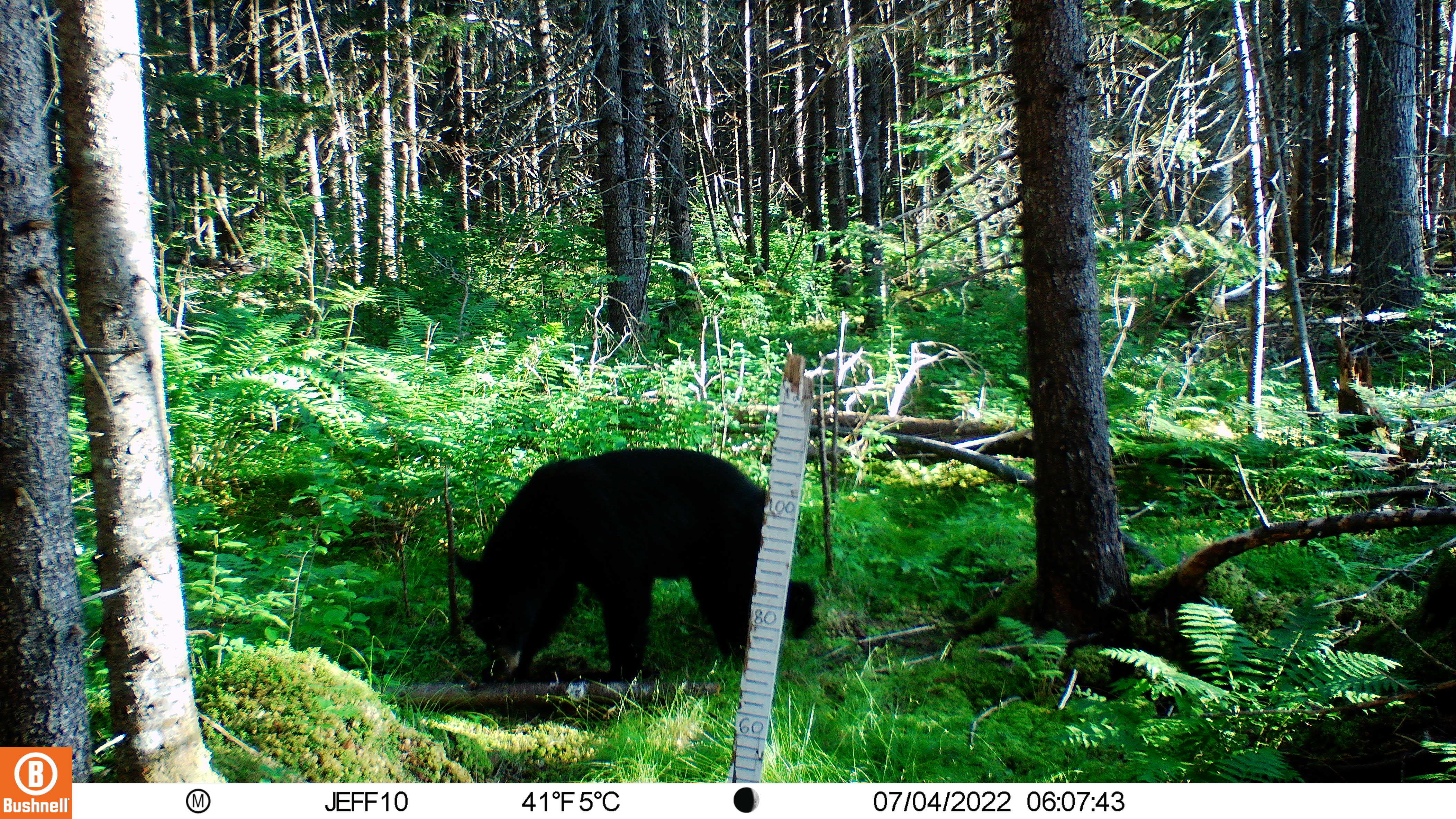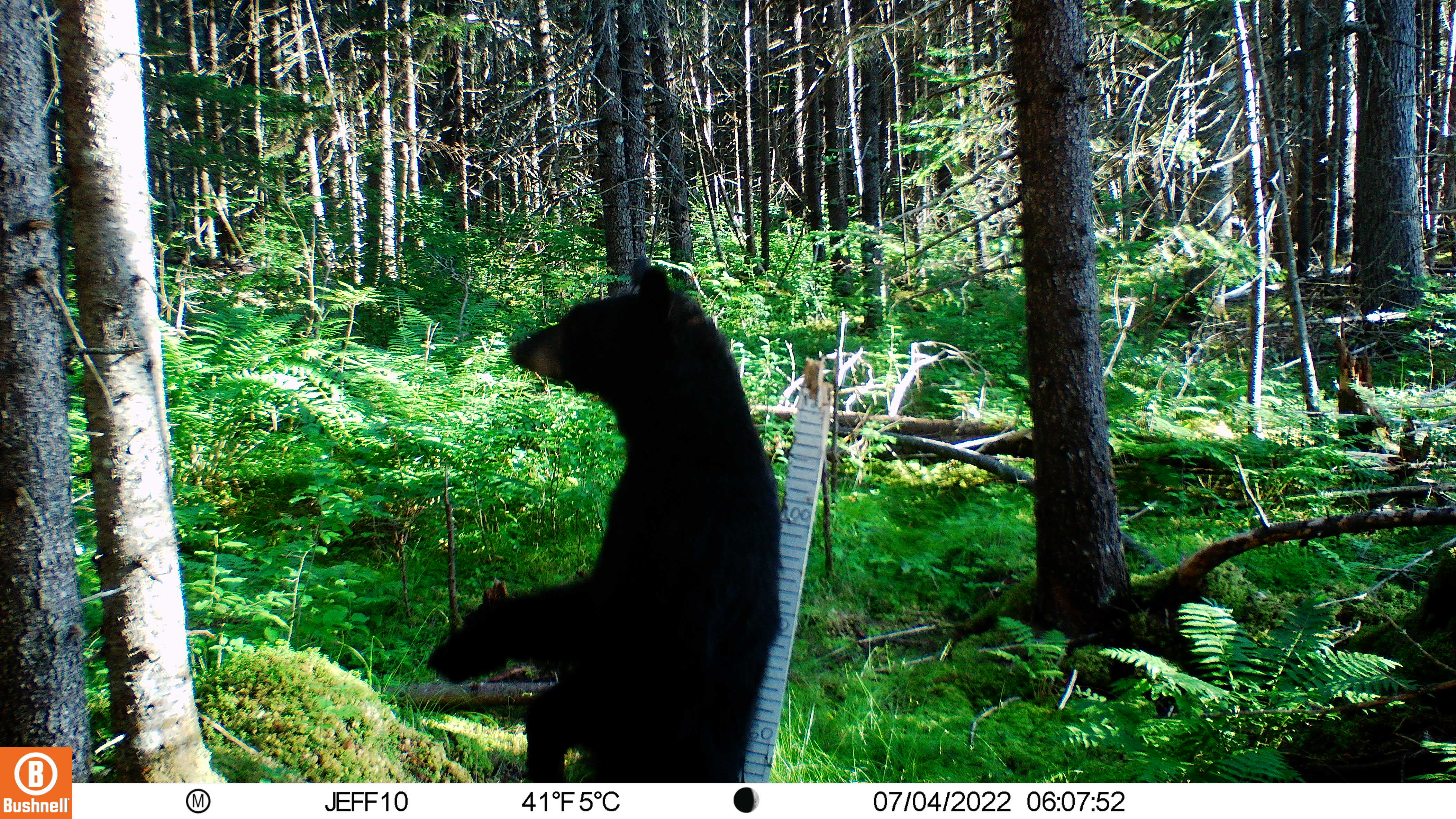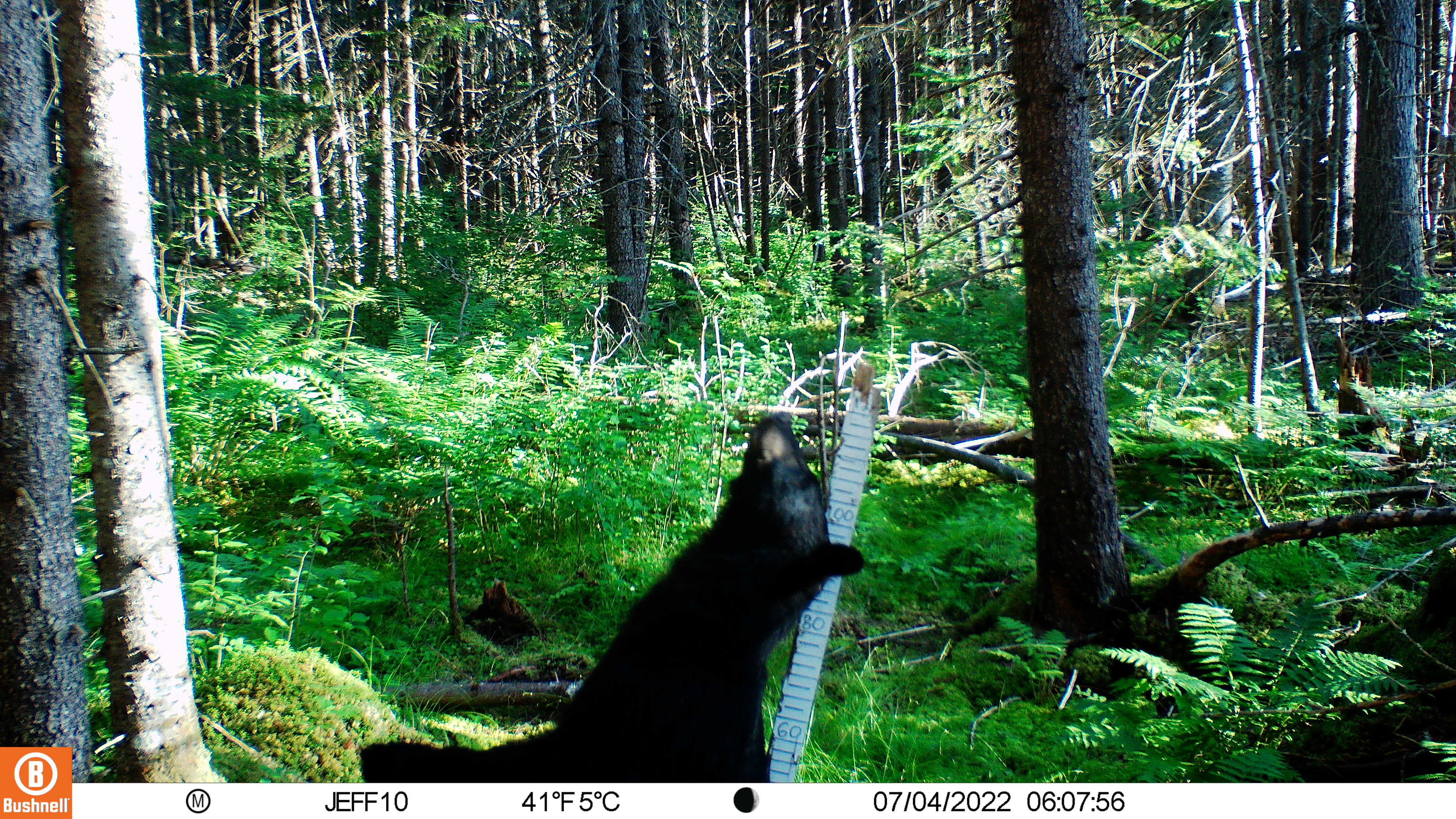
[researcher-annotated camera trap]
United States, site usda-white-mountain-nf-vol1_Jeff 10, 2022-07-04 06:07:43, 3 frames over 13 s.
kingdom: Animalia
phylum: Chordata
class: Mammalia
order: Carnivora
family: Ursidae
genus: Ursus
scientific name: Ursus americanus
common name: black bear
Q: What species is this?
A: Black bear (Ursus americanus).